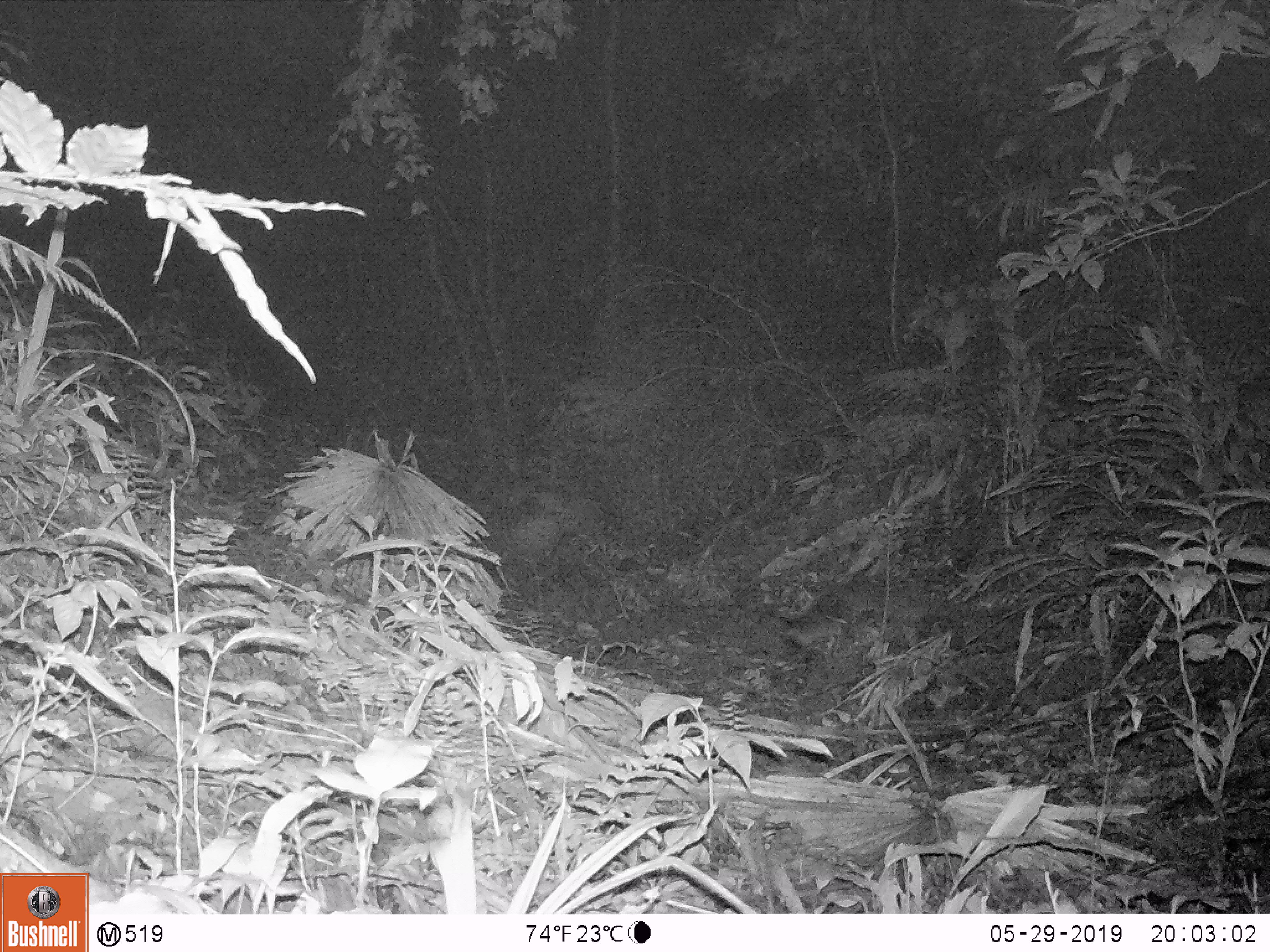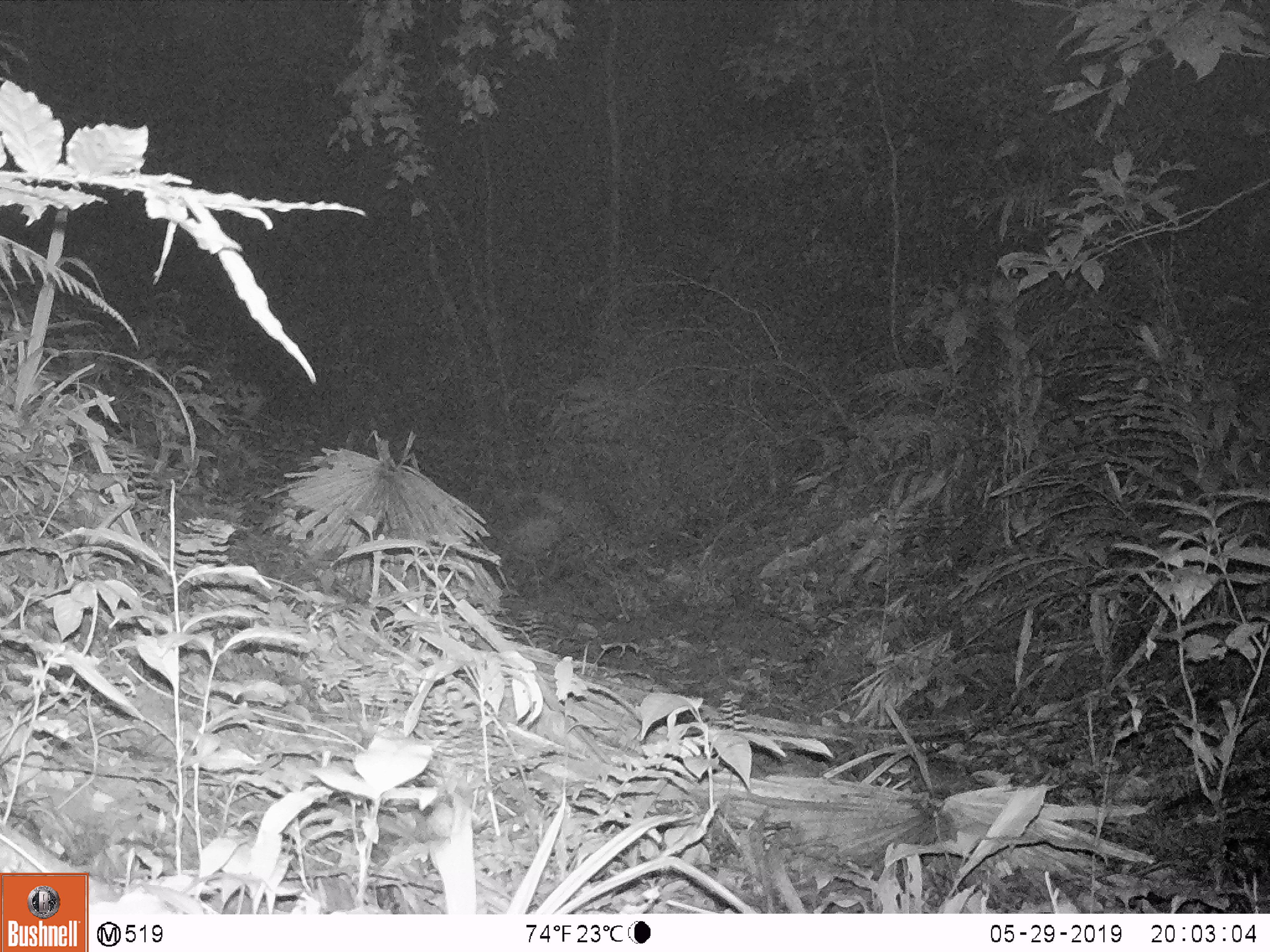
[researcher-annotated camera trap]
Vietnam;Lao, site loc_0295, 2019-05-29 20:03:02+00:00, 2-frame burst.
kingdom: Animalia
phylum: Chordata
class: Mammalia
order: Carnivora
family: Viverridae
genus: Paguma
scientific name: Paguma larvata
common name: masked palm civet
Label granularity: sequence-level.